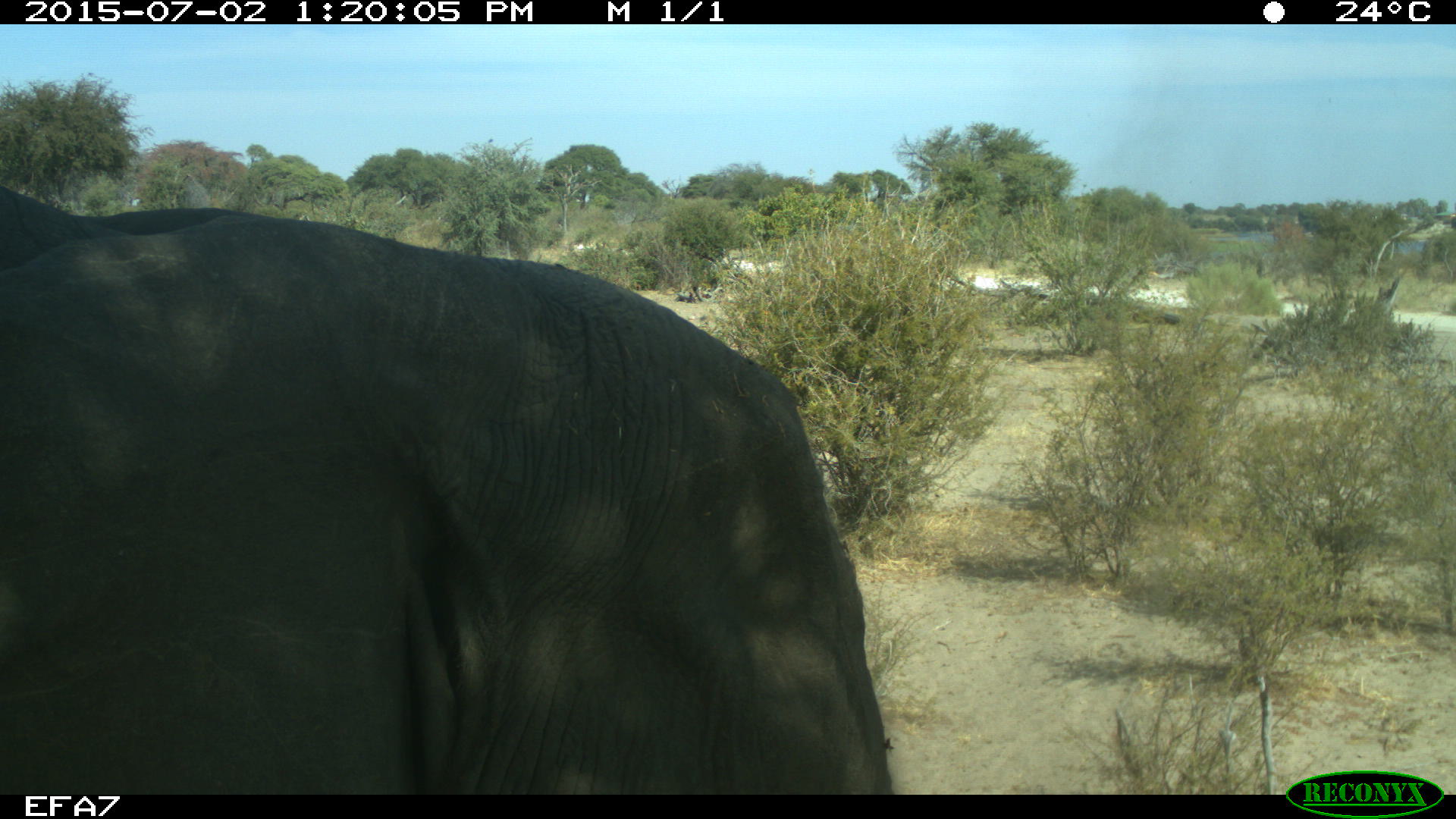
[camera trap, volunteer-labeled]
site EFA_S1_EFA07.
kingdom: Animalia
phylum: Chordata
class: Mammalia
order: Proboscidea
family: Elephantidae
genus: Loxodonta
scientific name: Loxodonta africana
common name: african bush elephant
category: elephant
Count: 1.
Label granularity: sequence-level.